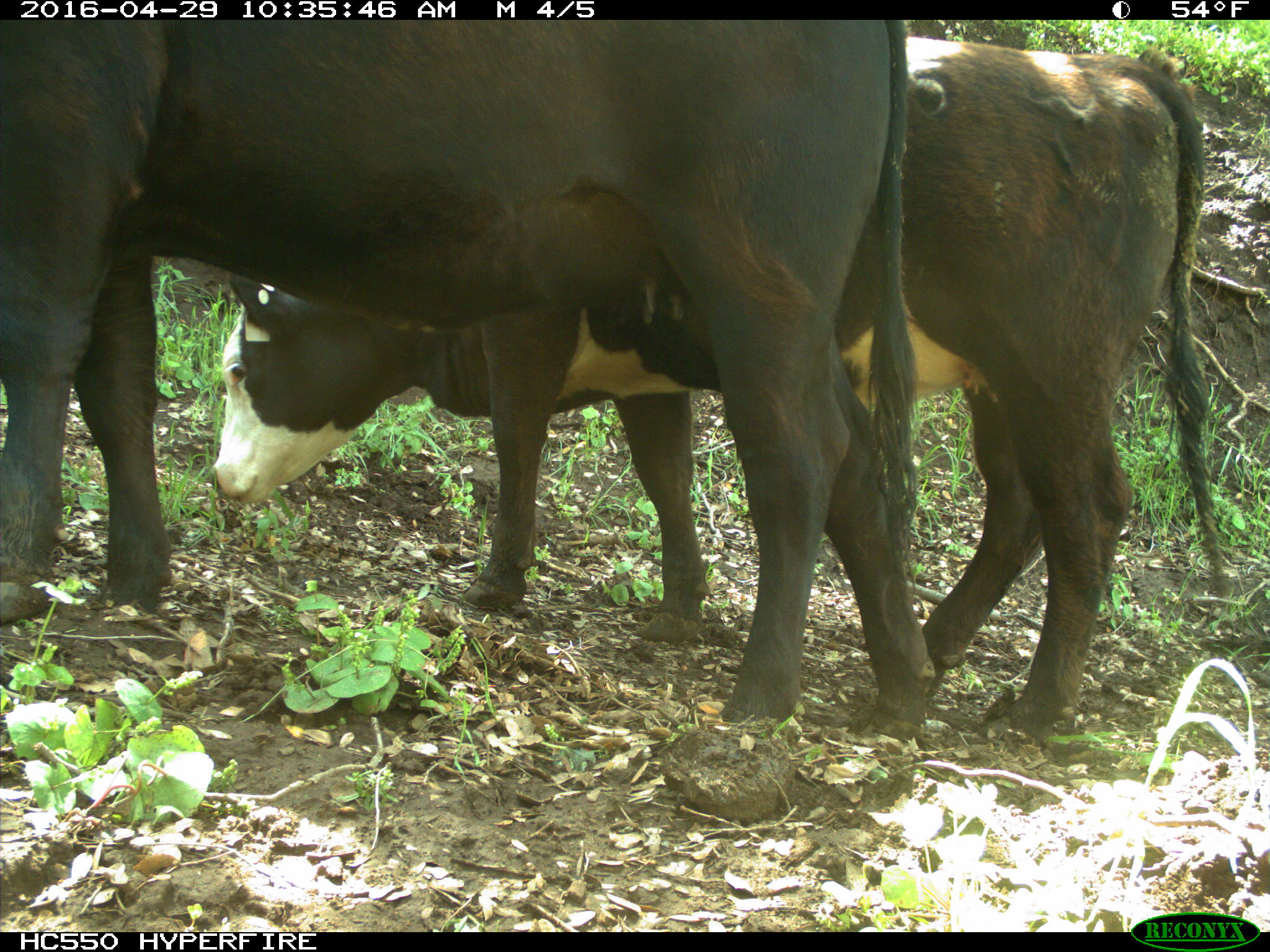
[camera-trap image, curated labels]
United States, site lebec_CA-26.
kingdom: Animalia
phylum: Chordata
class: Mammalia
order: Artiodactyla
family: Bovidae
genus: Bos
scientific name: Bos taurus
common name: domestic cow